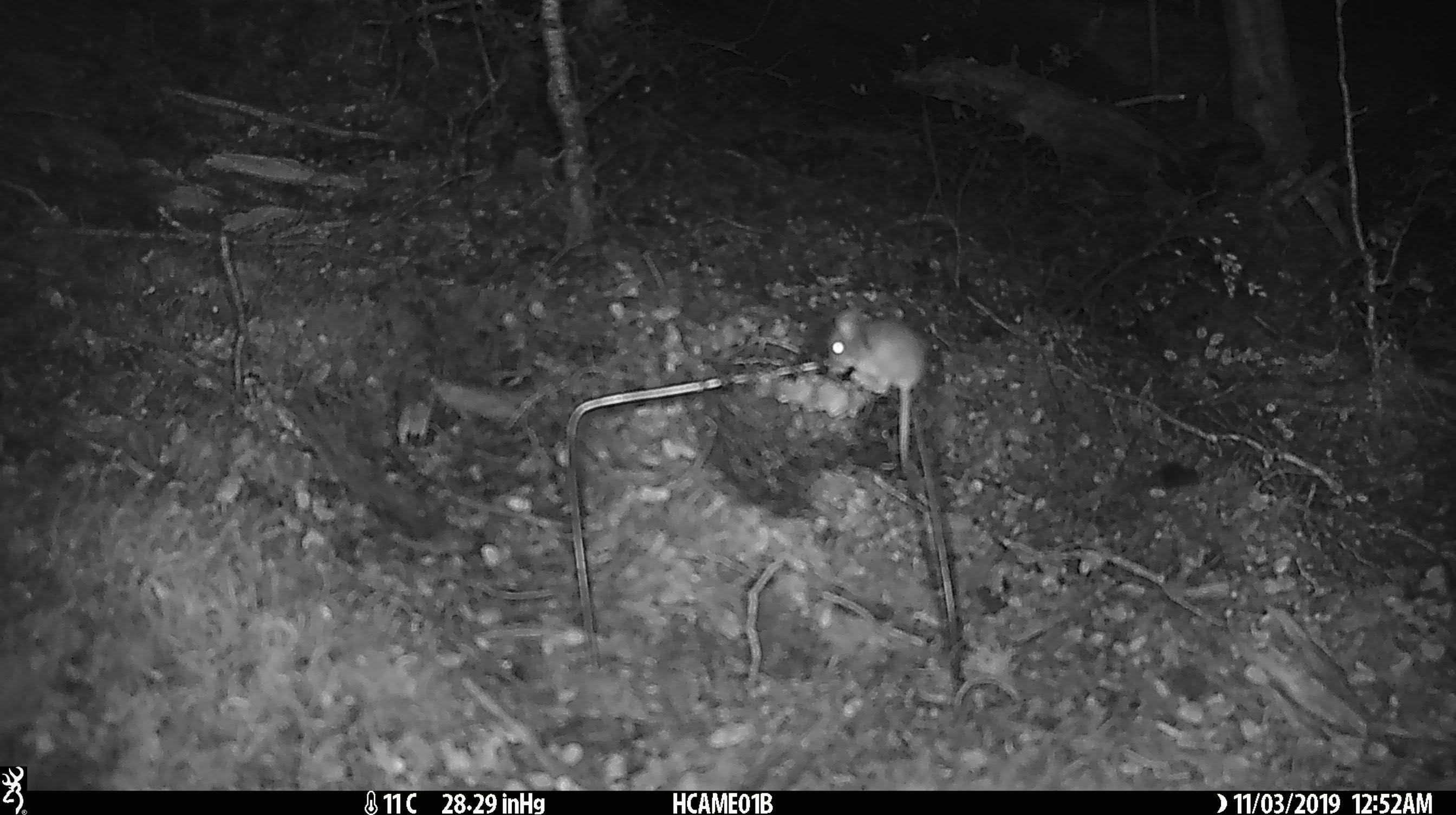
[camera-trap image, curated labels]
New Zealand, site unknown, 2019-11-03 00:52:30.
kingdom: Animalia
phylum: Chordata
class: Mammalia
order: Rodentia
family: Muridae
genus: Mus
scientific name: Mus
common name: mouse